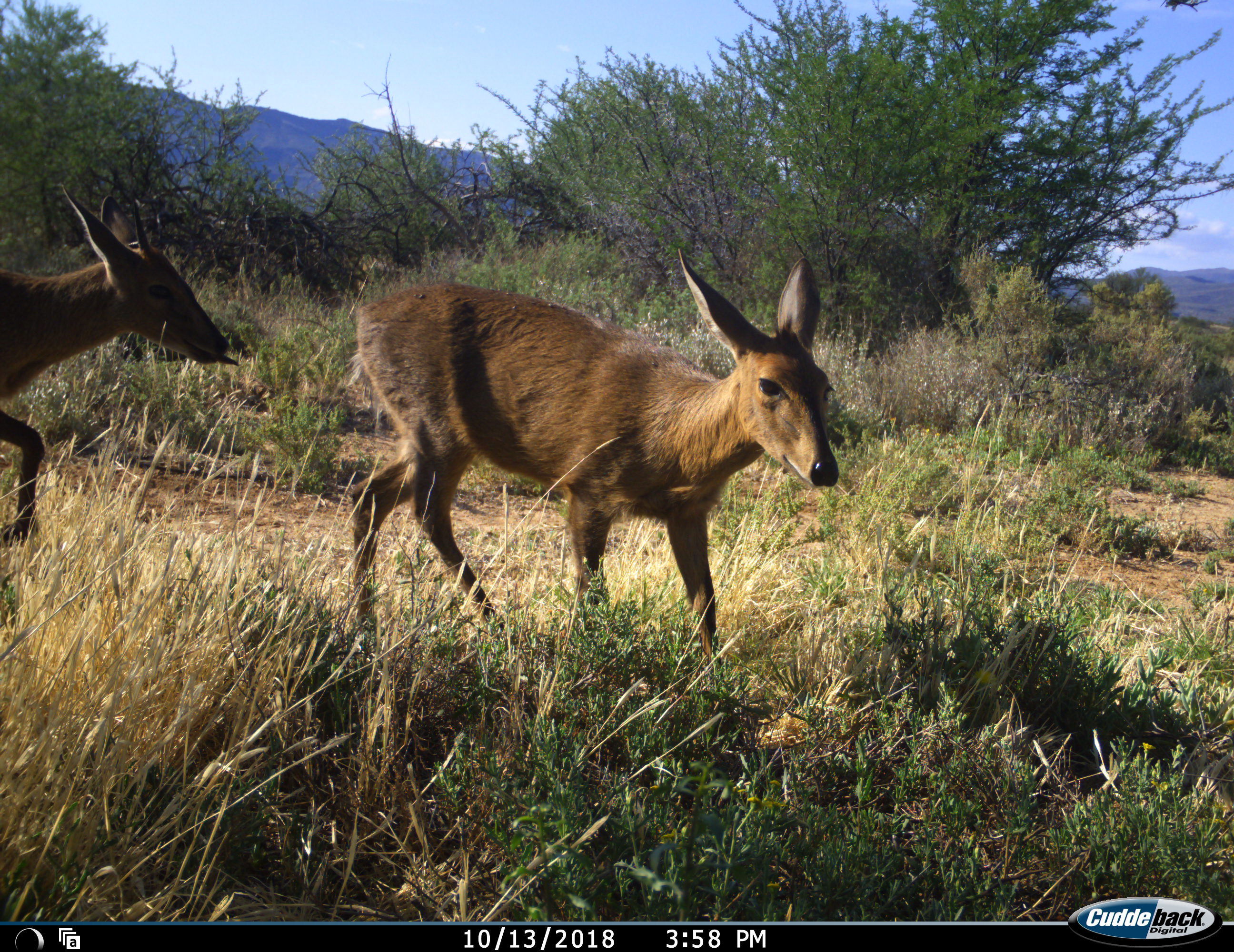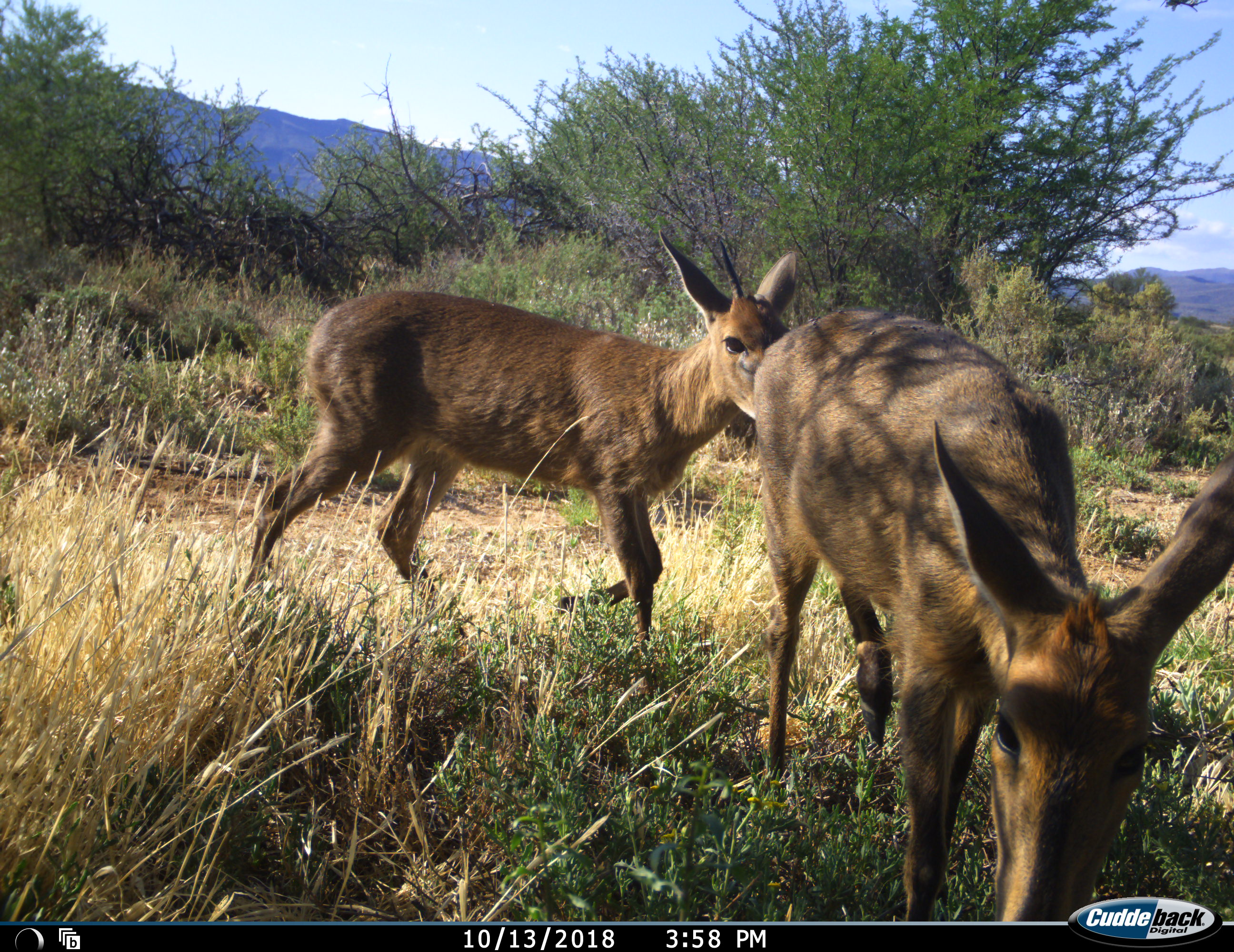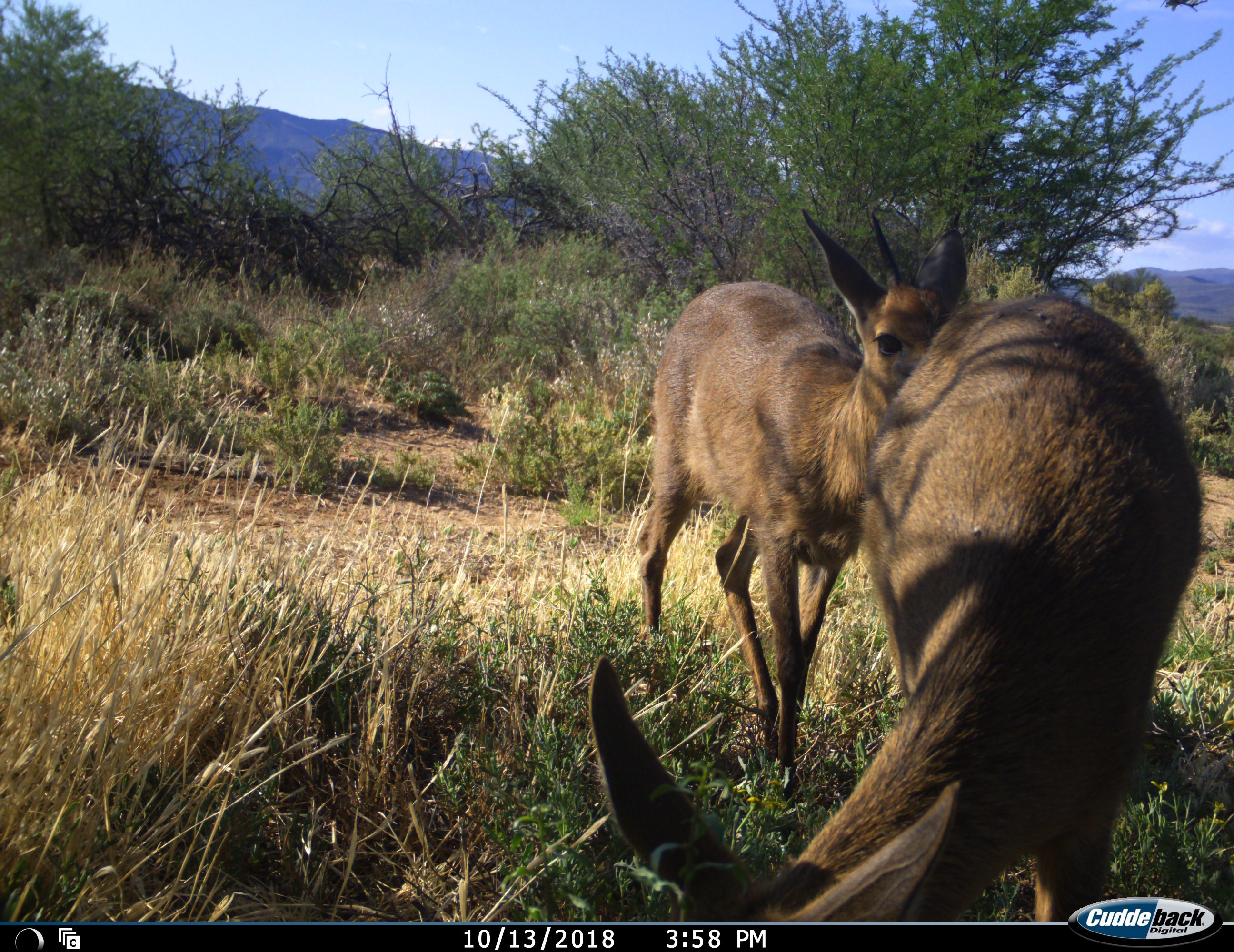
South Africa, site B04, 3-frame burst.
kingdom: Animalia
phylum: Chordata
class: Mammalia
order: Artiodactyla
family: Bovidae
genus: Sylvicapra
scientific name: Sylvicapra grimmia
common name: common grey duiker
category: duikercommongrey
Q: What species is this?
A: Duikercommongrey (common grey duiker) (Sylvicapra grimmia).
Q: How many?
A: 2.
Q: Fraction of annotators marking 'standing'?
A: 20%.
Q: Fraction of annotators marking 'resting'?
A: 0%.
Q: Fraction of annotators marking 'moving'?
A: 80%.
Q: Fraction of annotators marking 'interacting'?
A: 40%.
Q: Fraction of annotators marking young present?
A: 0%.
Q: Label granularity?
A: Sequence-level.